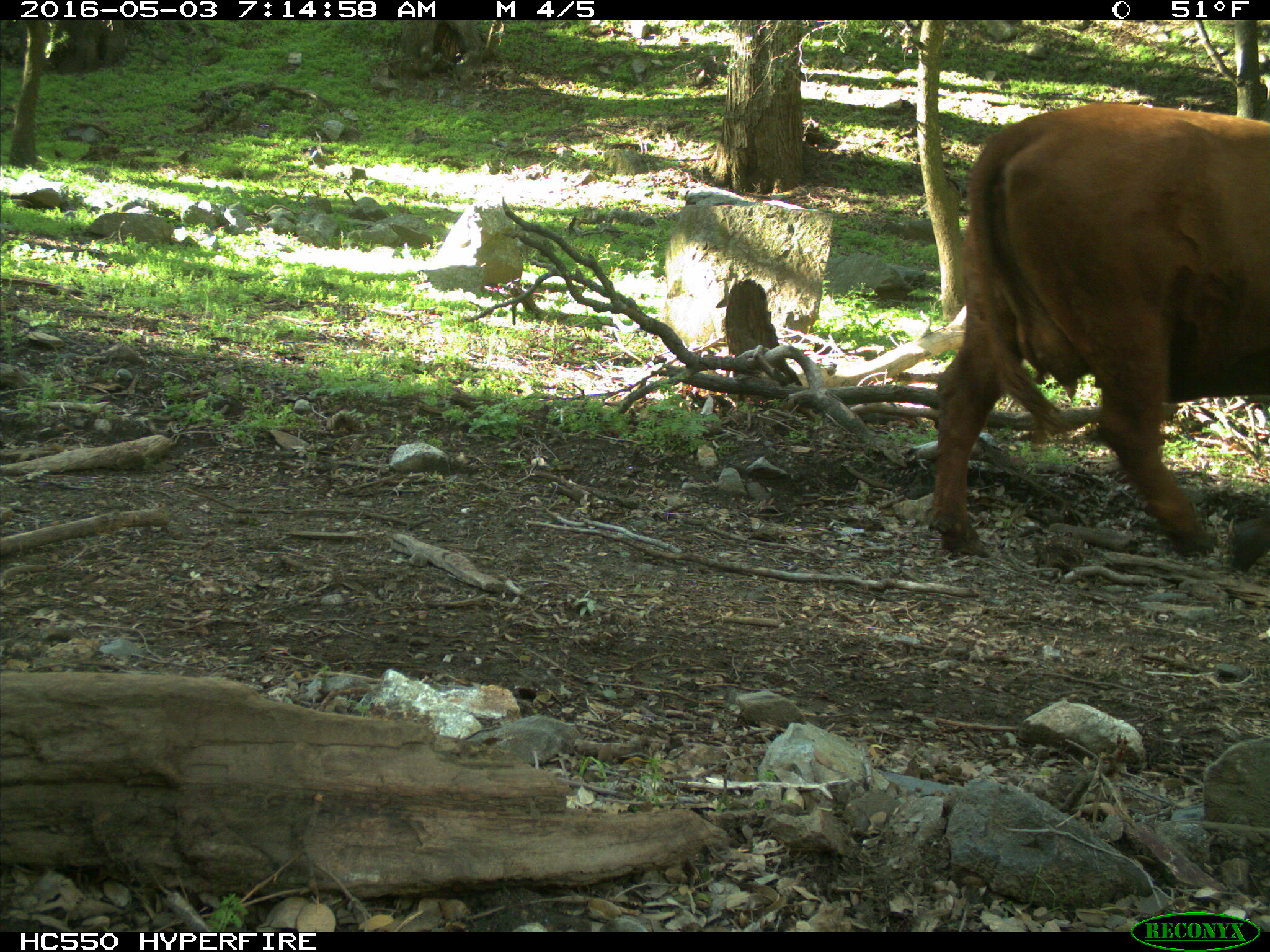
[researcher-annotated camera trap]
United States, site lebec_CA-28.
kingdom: Animalia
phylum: Chordata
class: Mammalia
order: Artiodactyla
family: Bovidae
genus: Bos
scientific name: Bos taurus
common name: domestic cow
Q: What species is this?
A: Bos taurus (domestic cow).